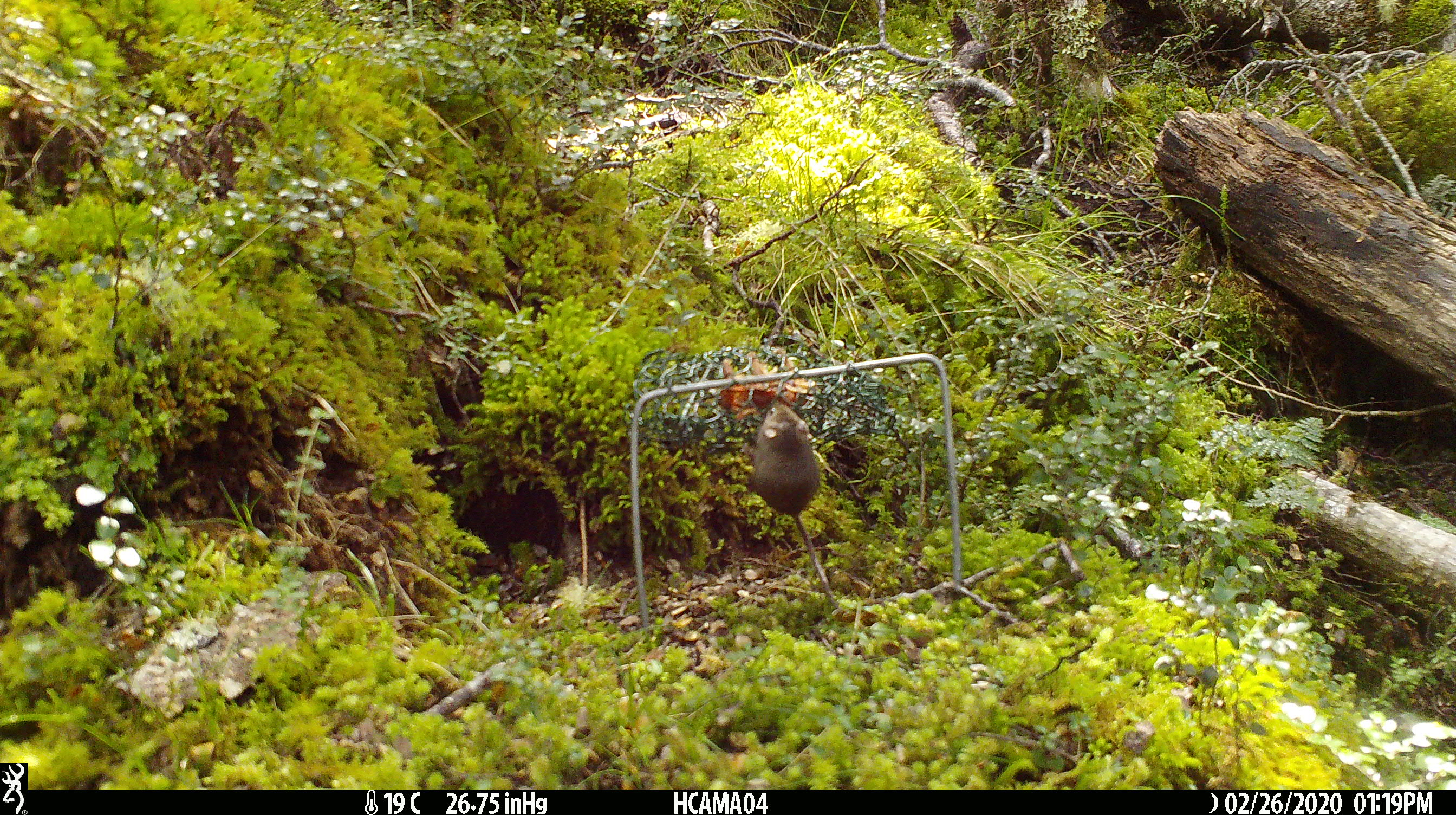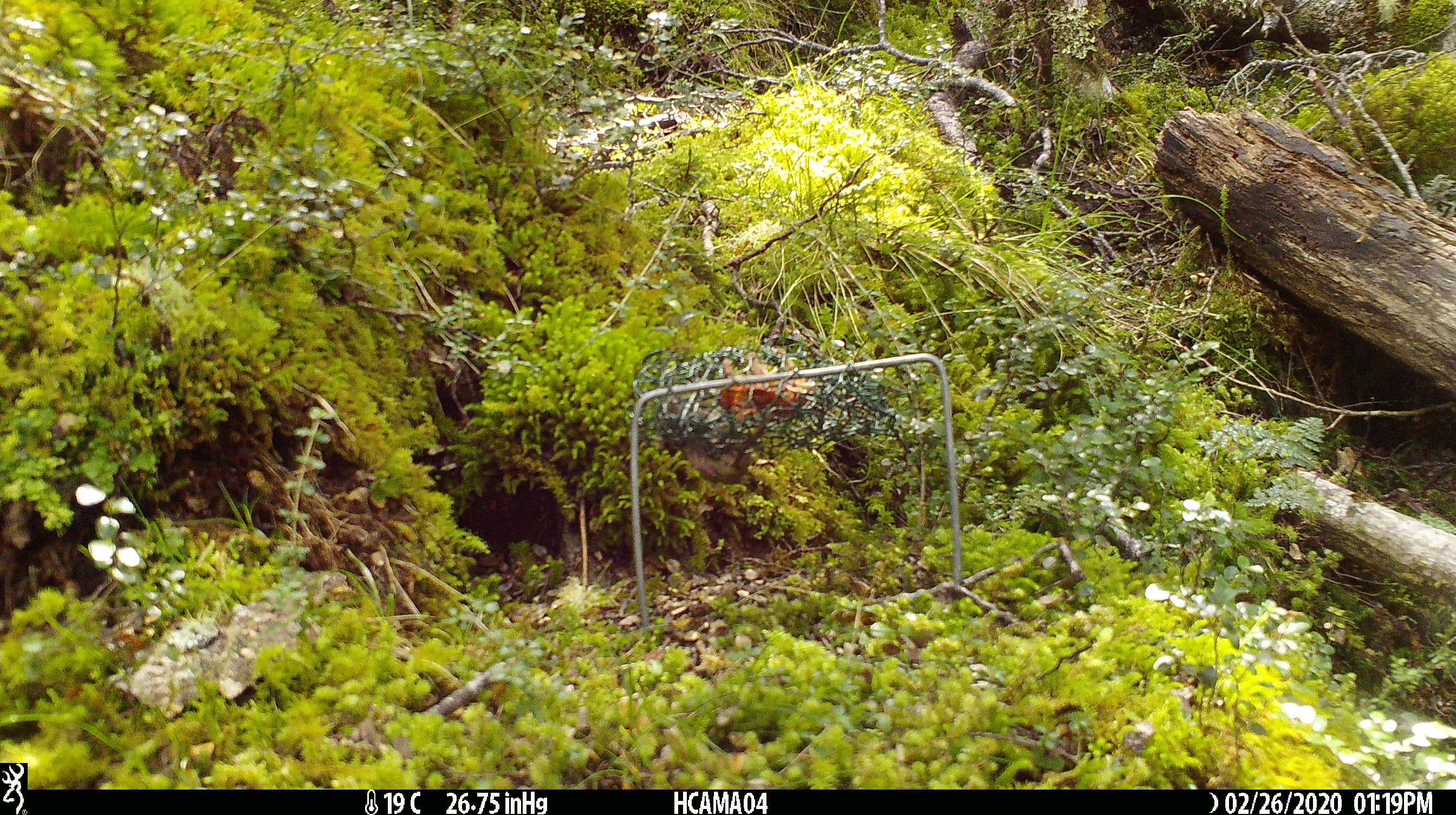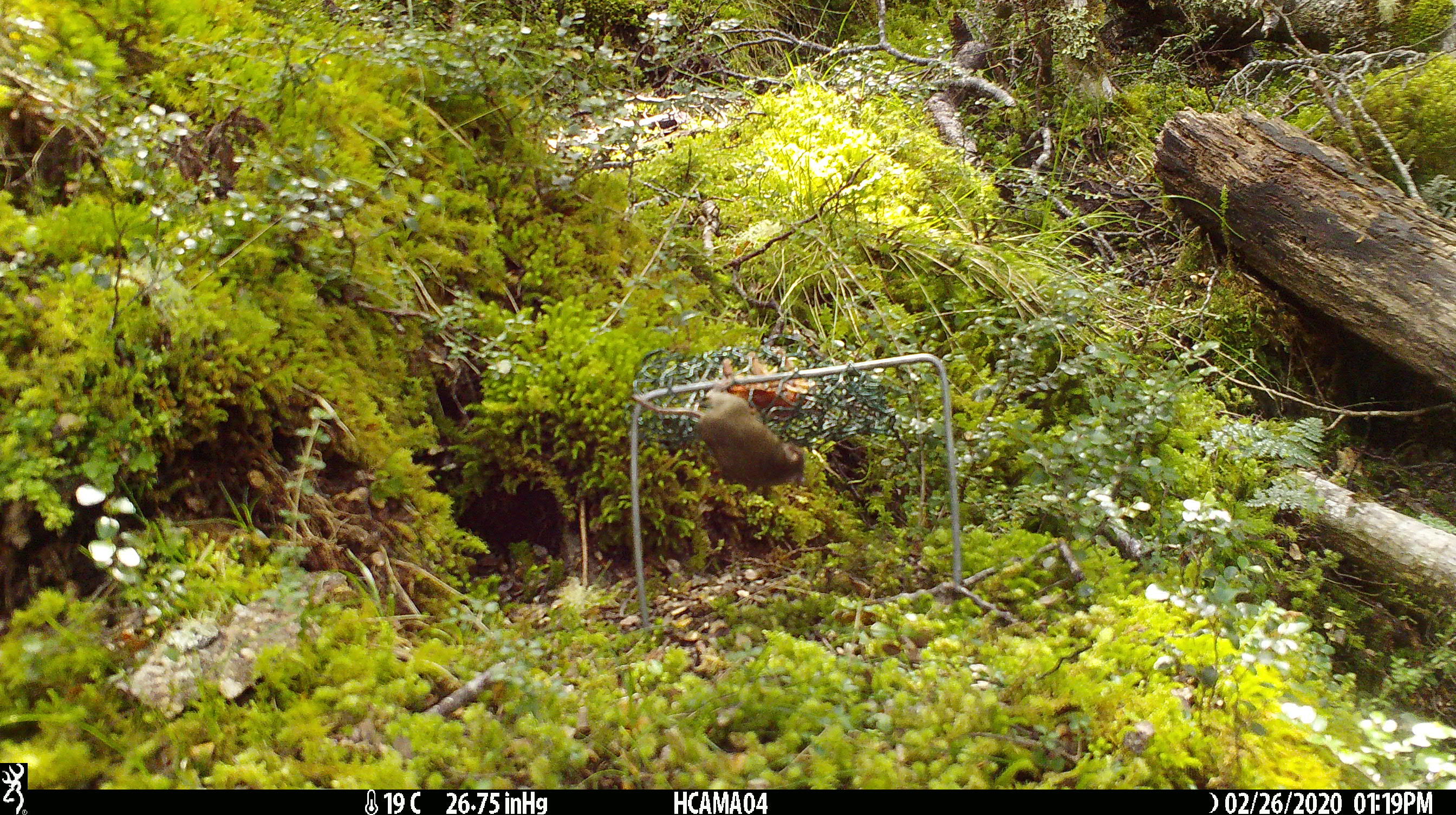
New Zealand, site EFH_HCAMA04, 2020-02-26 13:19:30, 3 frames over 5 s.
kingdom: Animalia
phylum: Chordata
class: Mammalia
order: Rodentia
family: Muridae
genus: Mus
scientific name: Mus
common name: mouse